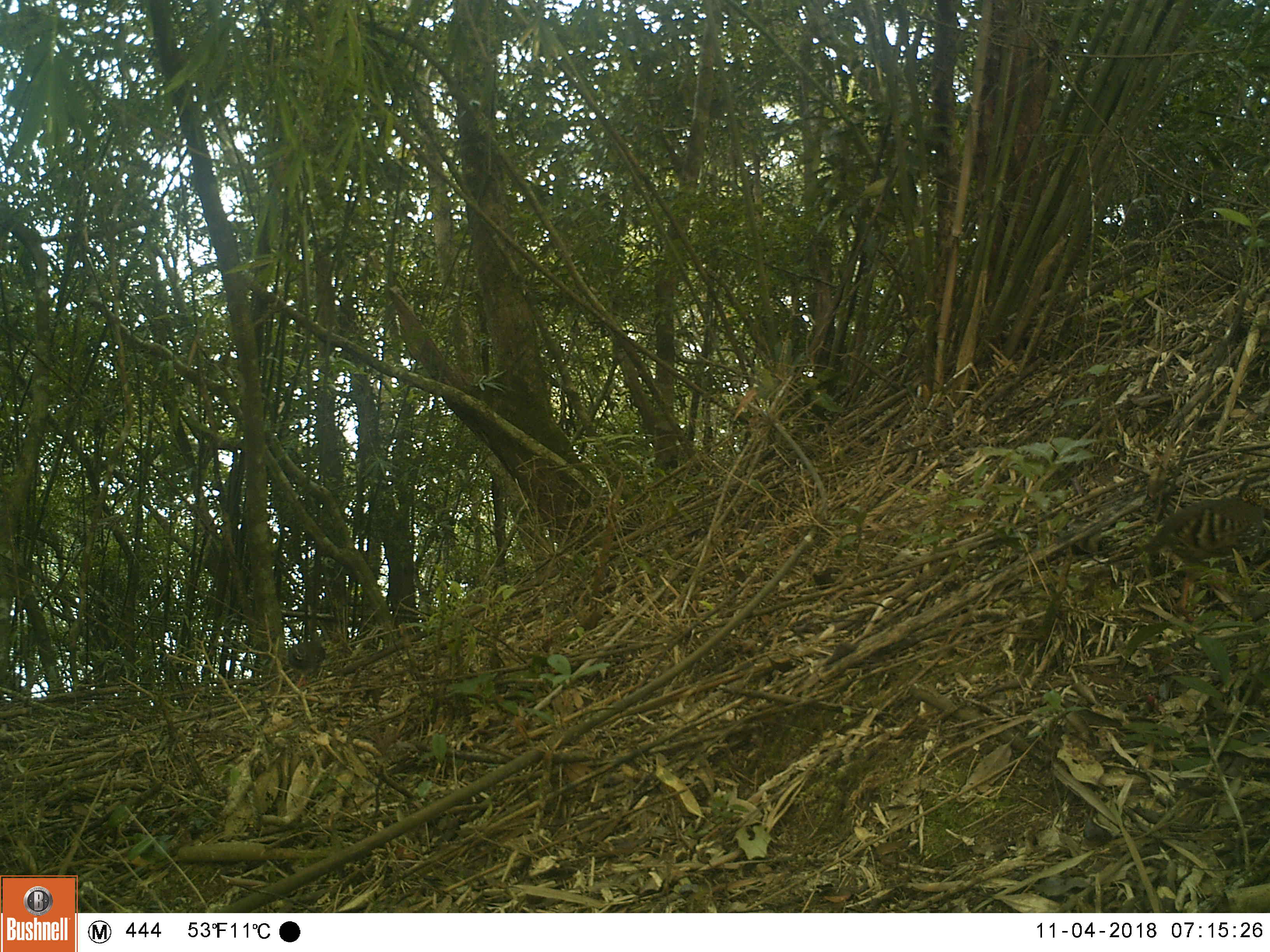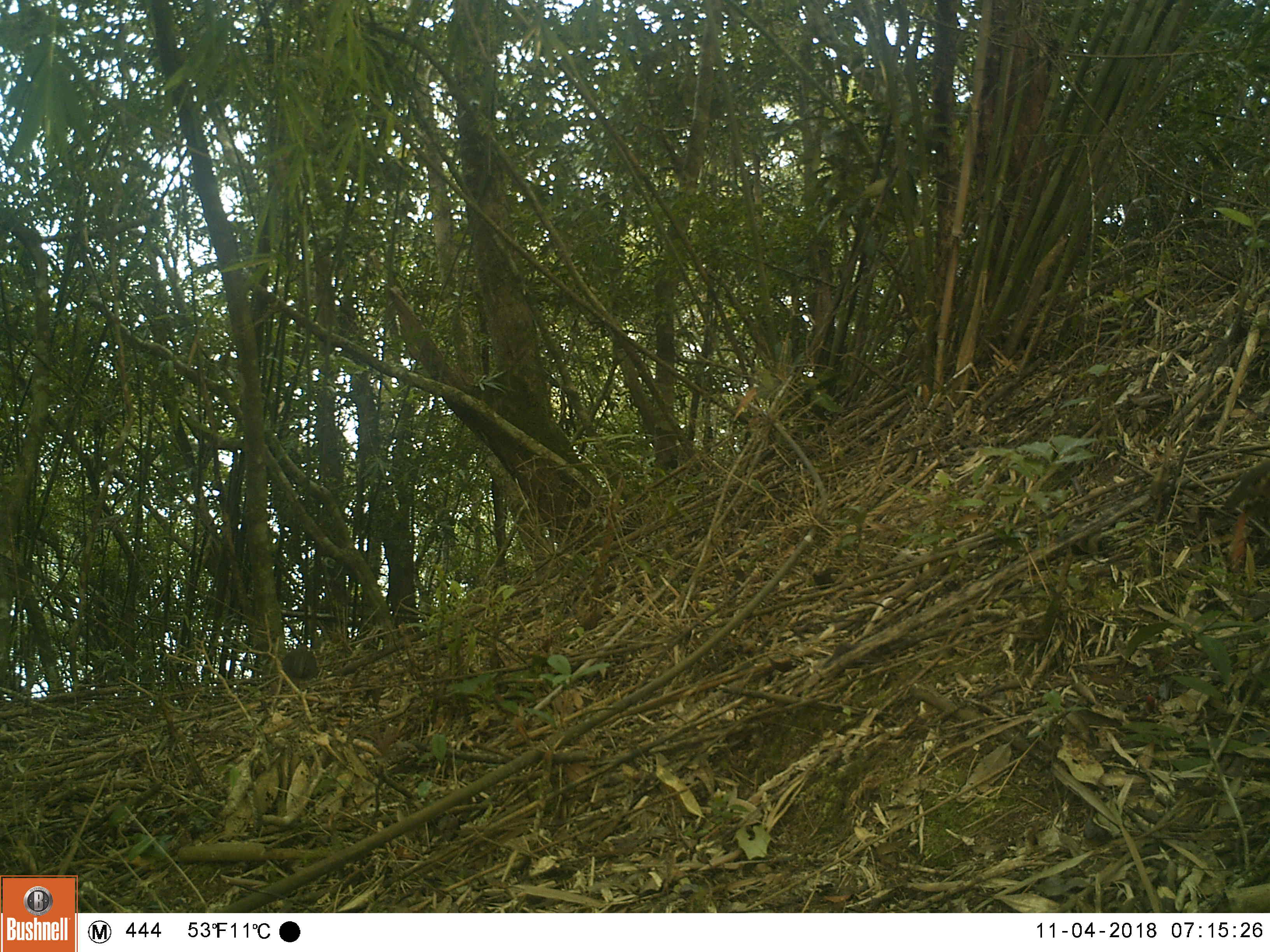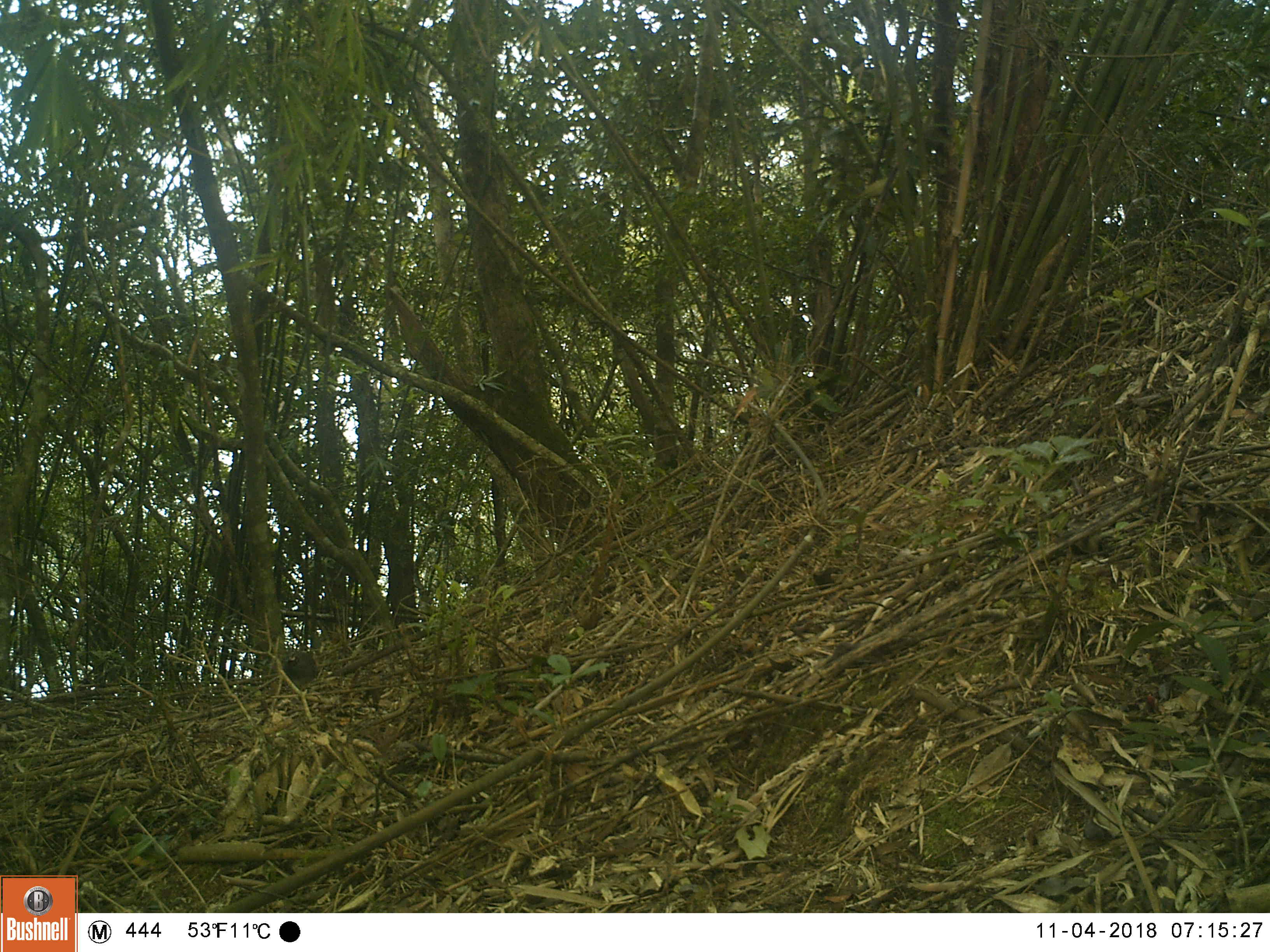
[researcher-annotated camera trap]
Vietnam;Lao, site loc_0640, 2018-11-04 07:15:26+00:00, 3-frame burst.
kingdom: Animalia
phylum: Chordata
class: Aves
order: Galliformes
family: Phasianidae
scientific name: Phasianidae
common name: partridge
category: unidentified partridge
Unidentified partridge (partridge) (Phasianidae). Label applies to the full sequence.